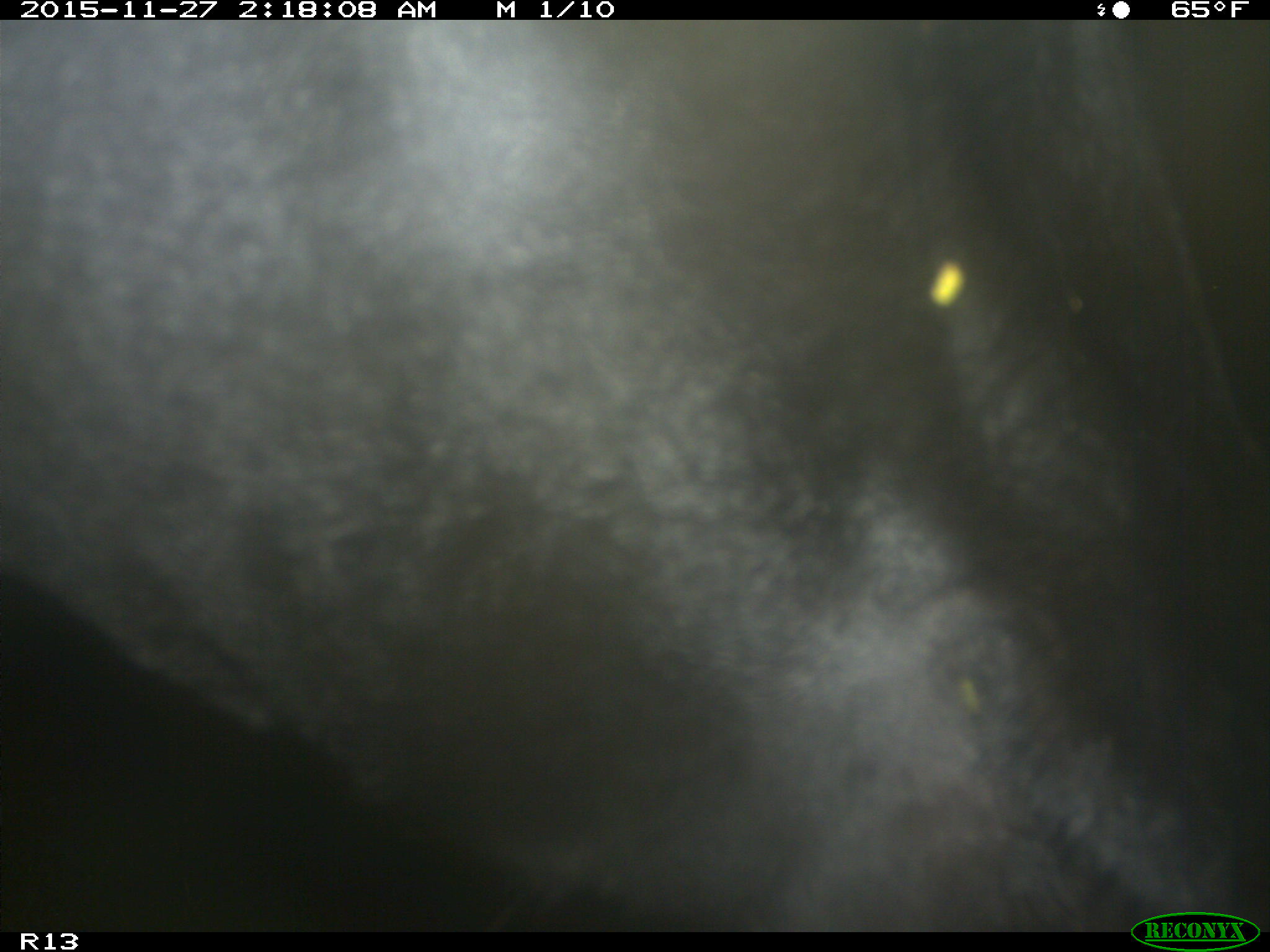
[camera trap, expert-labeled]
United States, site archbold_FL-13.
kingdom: Animalia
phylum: Chordata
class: Mammalia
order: Artiodactyla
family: Bovidae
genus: Bos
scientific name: Bos taurus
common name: domestic cow